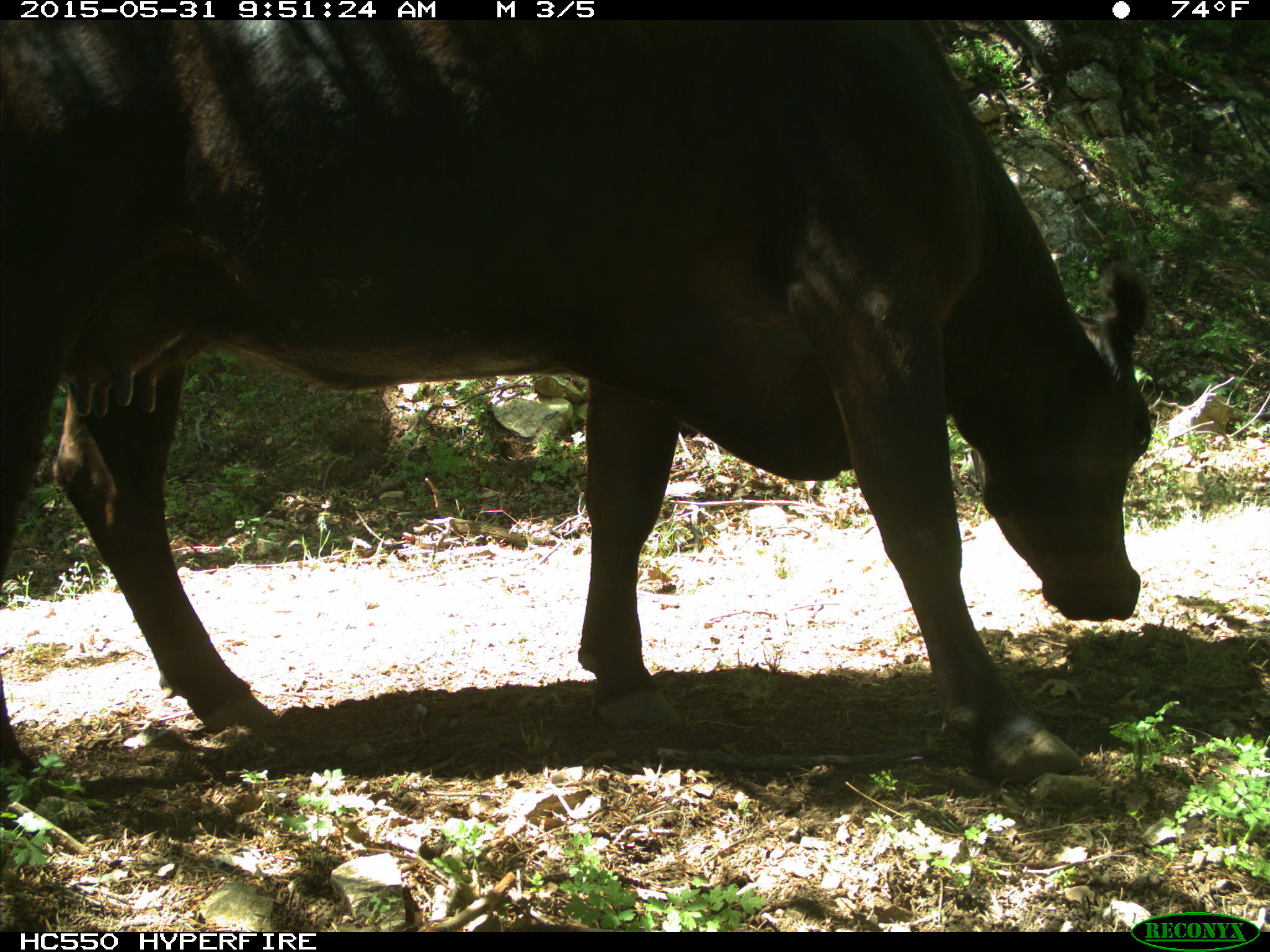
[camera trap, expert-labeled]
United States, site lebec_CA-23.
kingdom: Animalia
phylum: Chordata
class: Mammalia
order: Artiodactyla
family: Bovidae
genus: Bos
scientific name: Bos taurus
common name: domestic cow